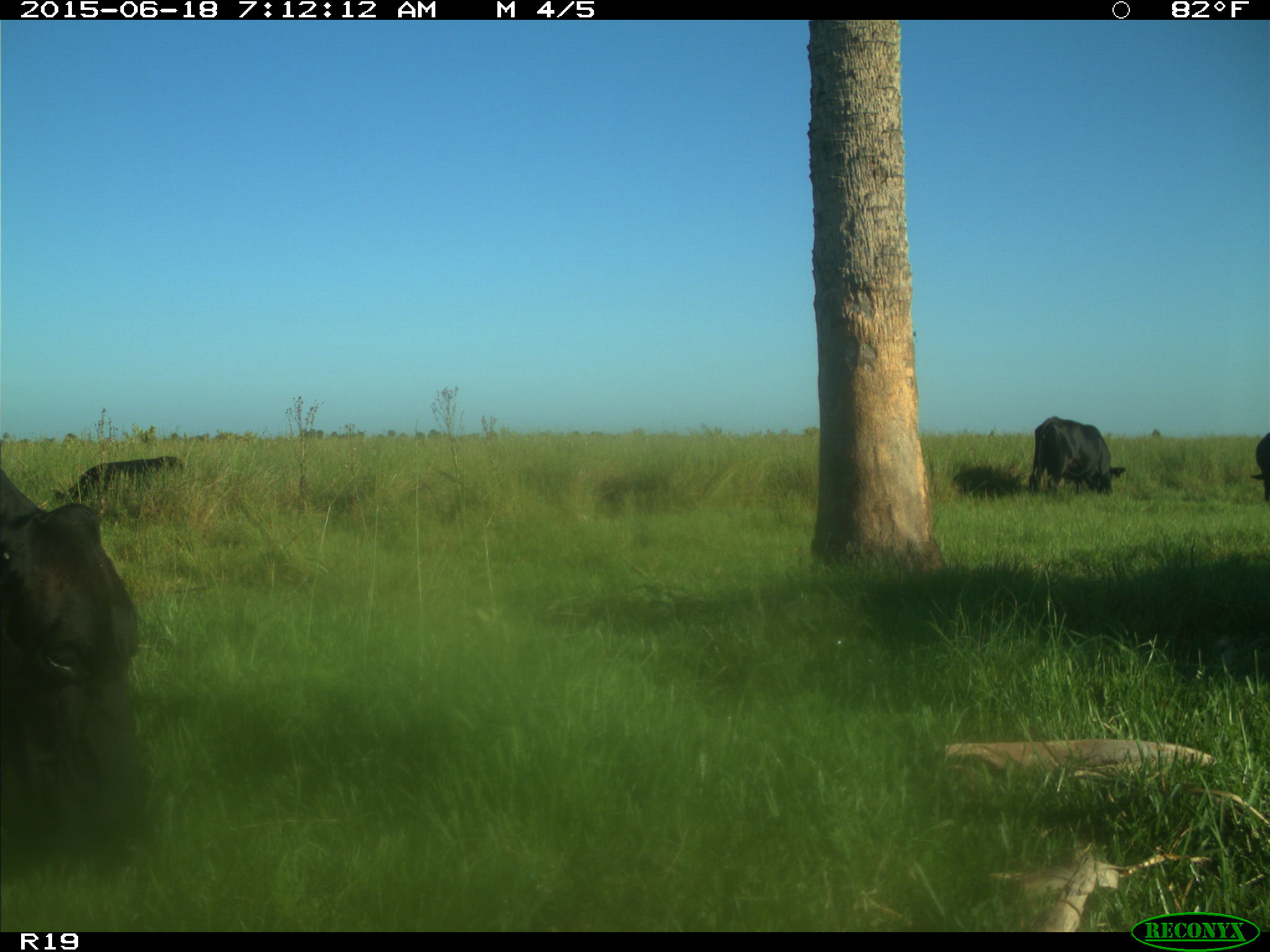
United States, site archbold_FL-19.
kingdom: Animalia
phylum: Chordata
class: Mammalia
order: Artiodactyla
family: Bovidae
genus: Bos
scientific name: Bos taurus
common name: domestic cow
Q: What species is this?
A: Bos taurus (domestic cow).